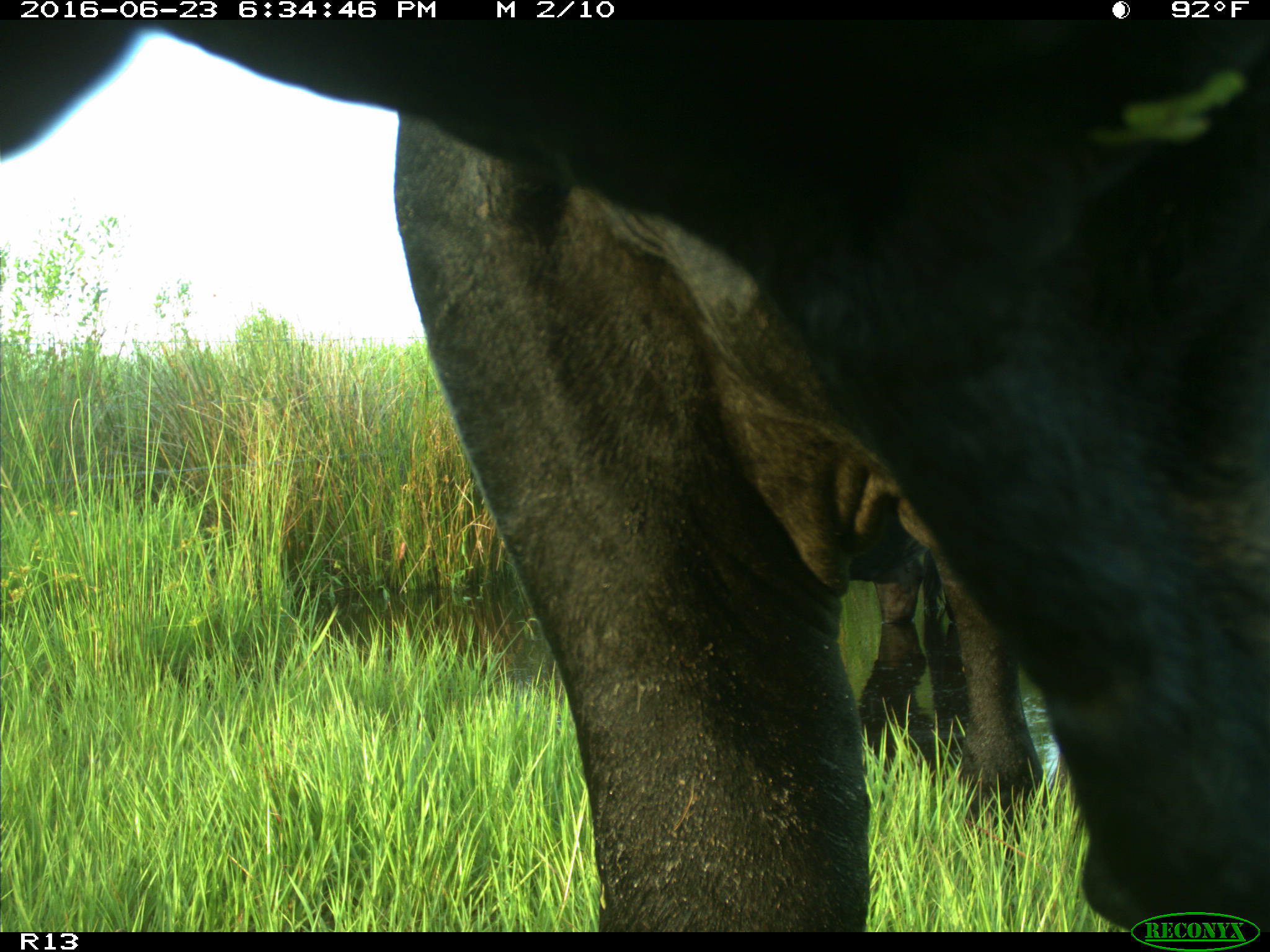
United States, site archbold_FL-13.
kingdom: Animalia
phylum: Chordata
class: Mammalia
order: Artiodactyla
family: Bovidae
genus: Bos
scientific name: Bos taurus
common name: domestic cow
Bos taurus (domestic cow).